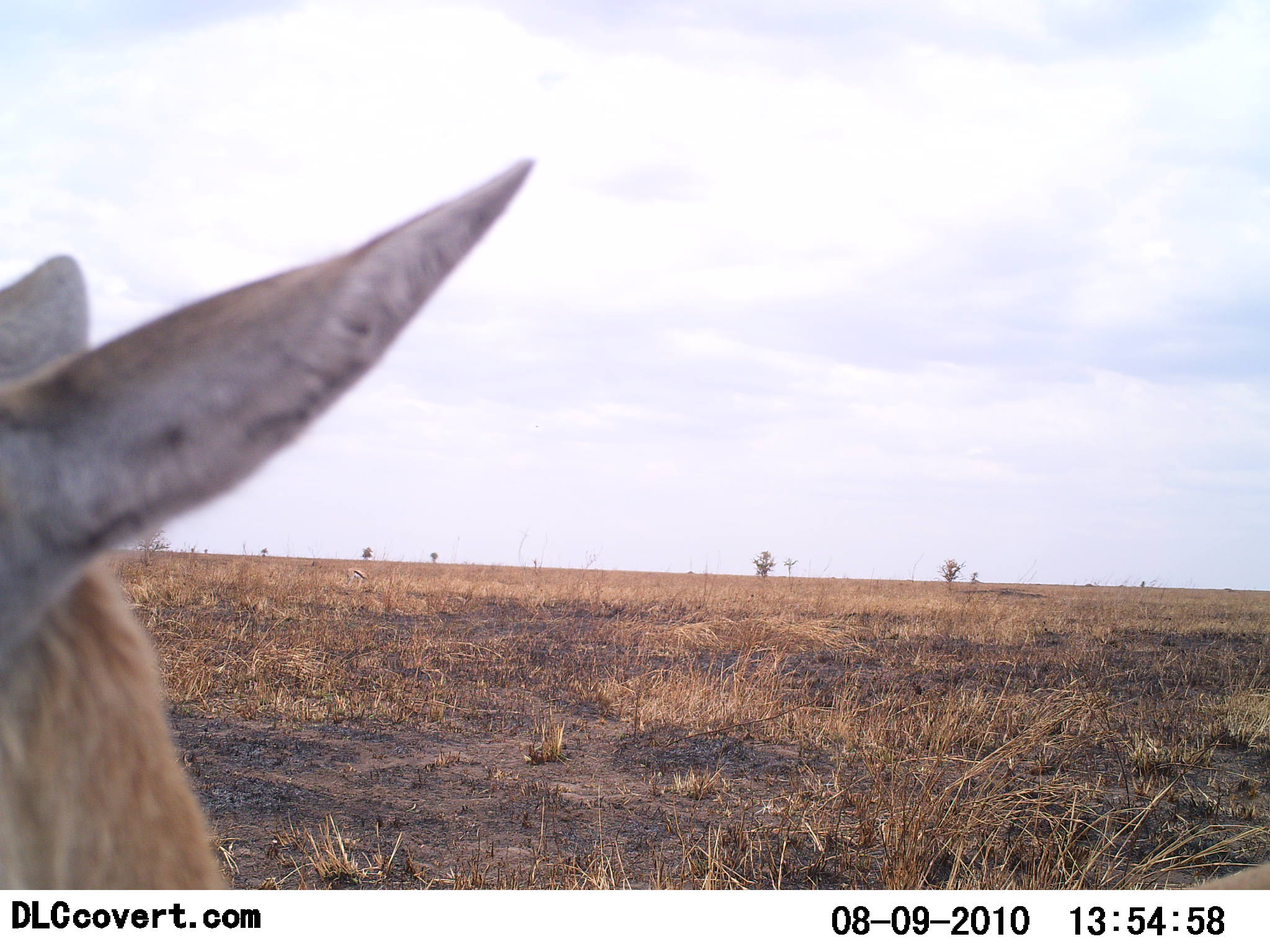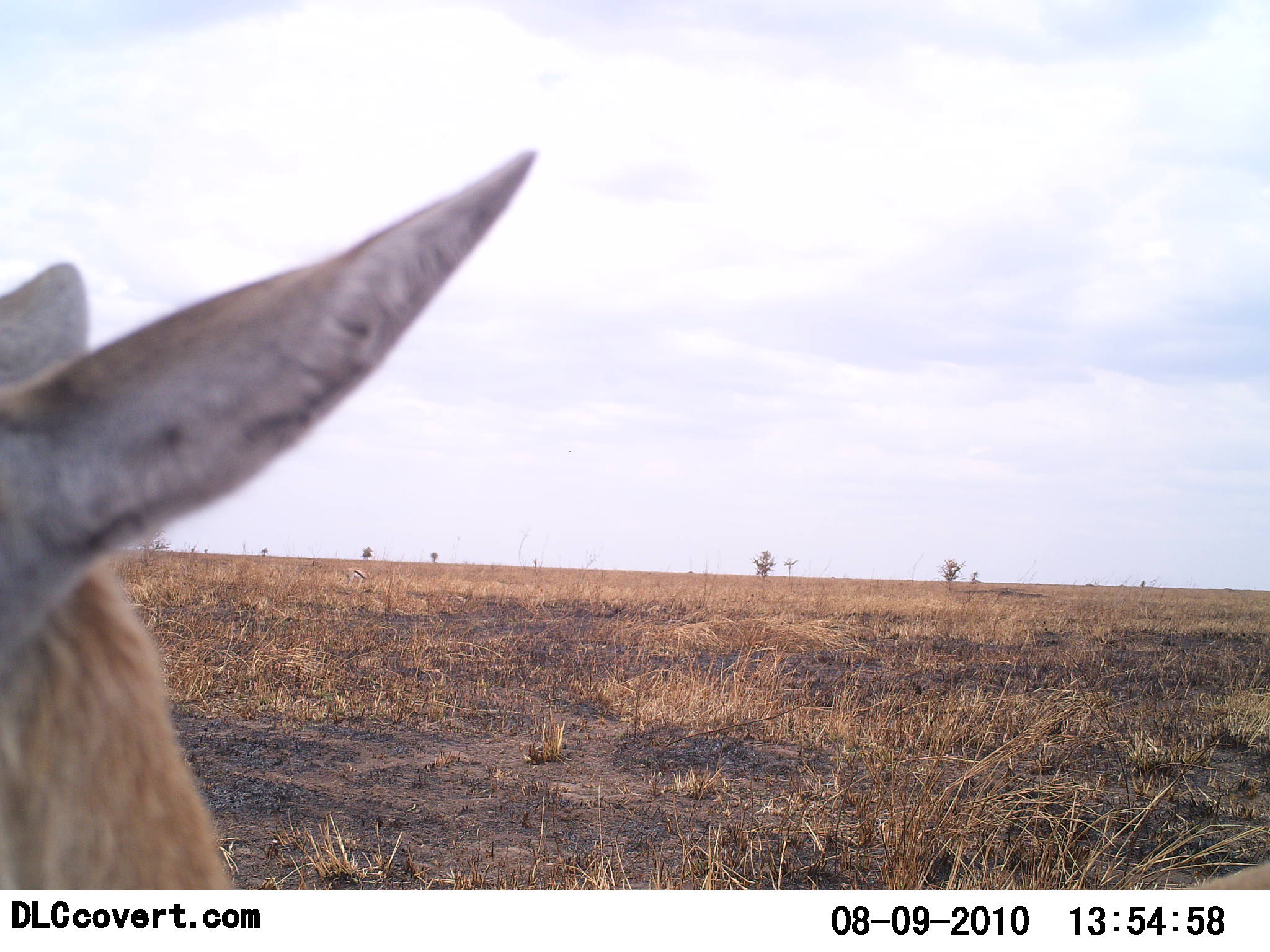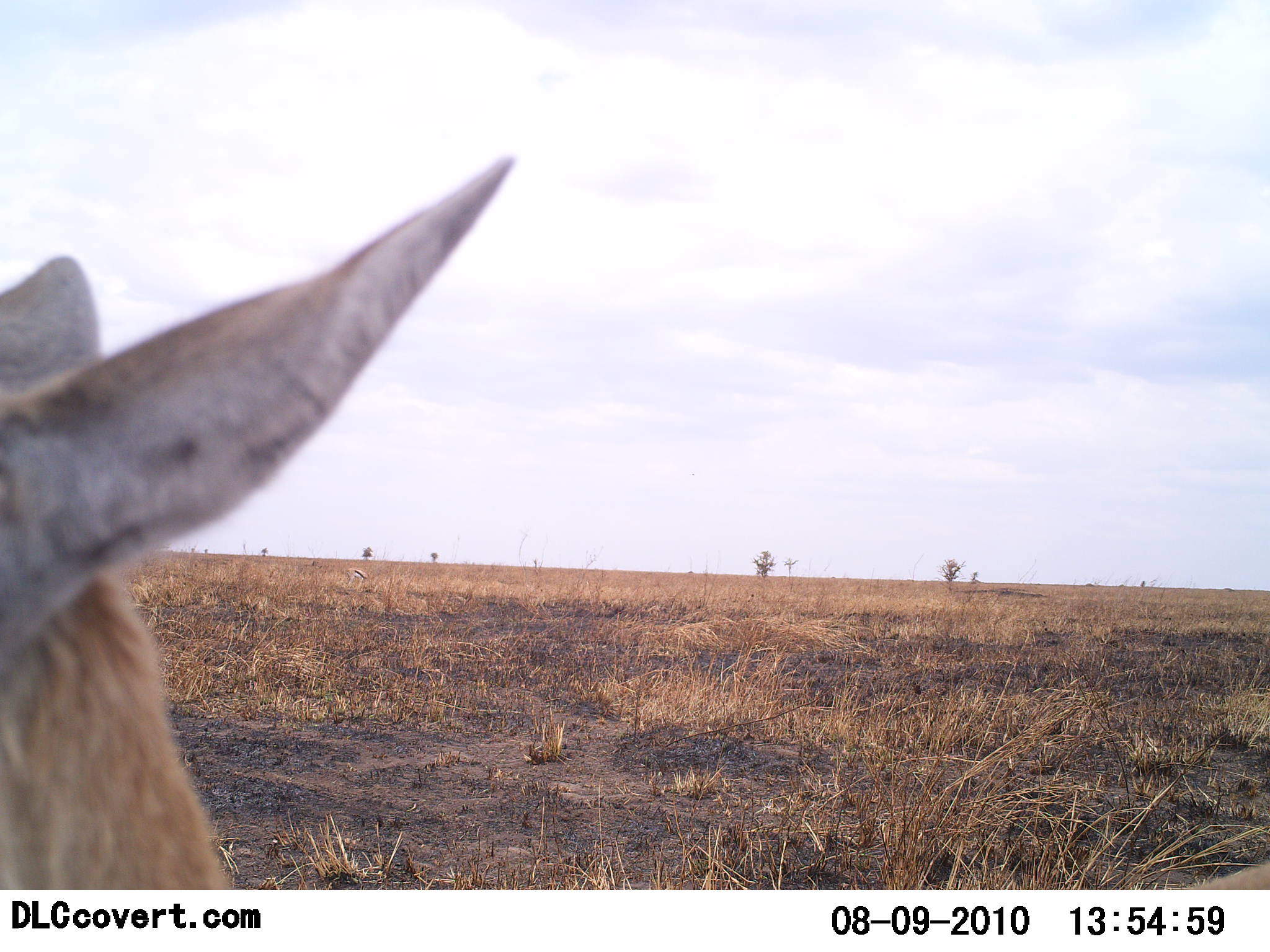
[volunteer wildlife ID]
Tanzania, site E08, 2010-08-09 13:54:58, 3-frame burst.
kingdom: Animalia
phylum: Chordata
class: Mammalia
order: Artiodactyla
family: Bovidae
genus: Eudorcas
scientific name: Eudorcas thomsonii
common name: thomson's gazelle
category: gazellethomsons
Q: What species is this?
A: Gazellethomsons (thomson's gazelle) (Eudorcas thomsonii).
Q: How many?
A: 1.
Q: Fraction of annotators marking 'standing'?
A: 80%.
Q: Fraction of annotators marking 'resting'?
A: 20%.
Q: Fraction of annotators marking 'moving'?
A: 0%.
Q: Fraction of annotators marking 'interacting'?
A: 0%.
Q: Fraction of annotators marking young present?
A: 0%.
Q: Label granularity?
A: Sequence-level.